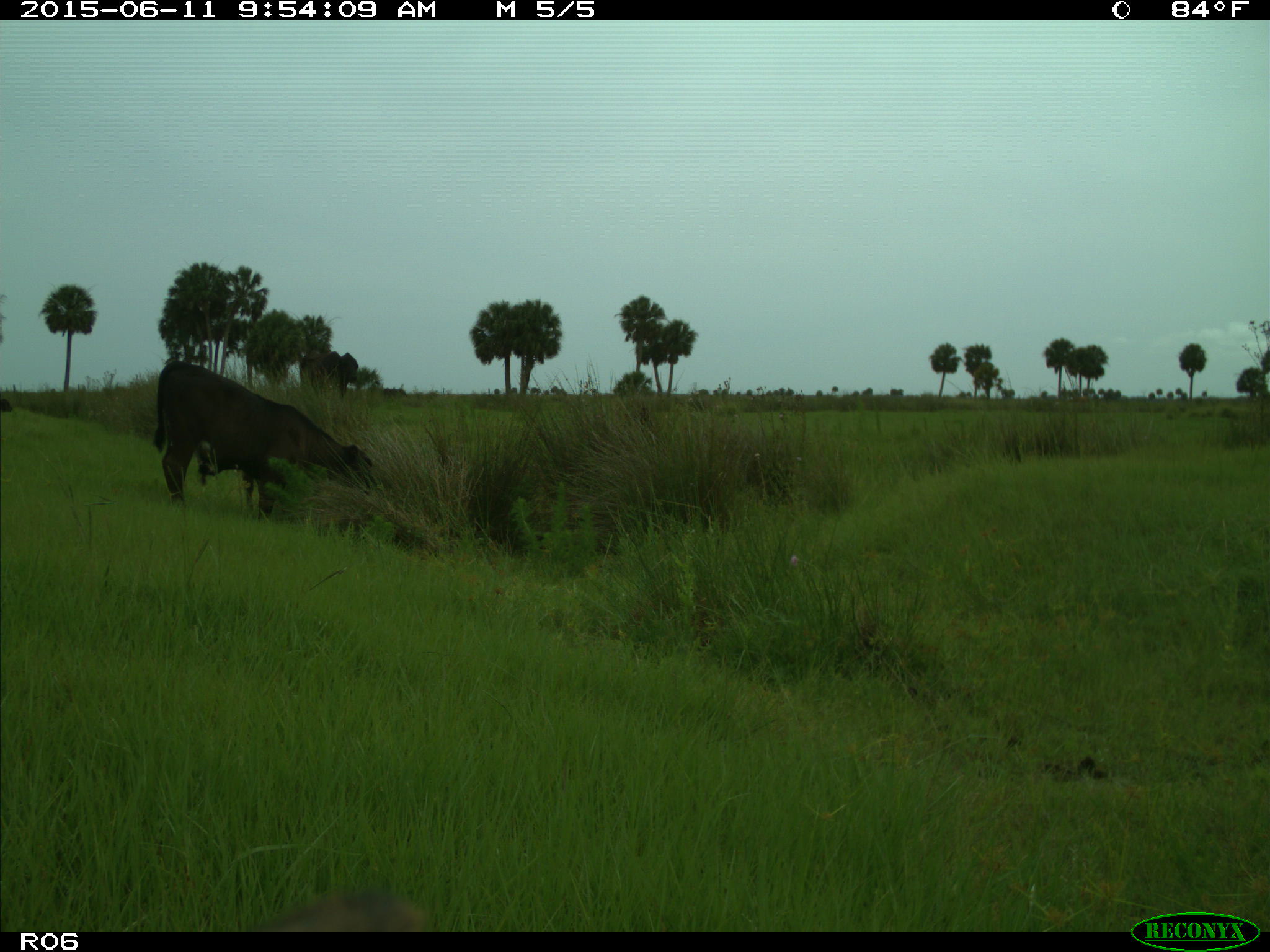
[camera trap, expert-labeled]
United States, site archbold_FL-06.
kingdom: Animalia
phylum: Chordata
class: Mammalia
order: Artiodactyla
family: Bovidae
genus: Bos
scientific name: Bos taurus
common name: domestic cow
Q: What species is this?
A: Bos taurus (domestic cow).